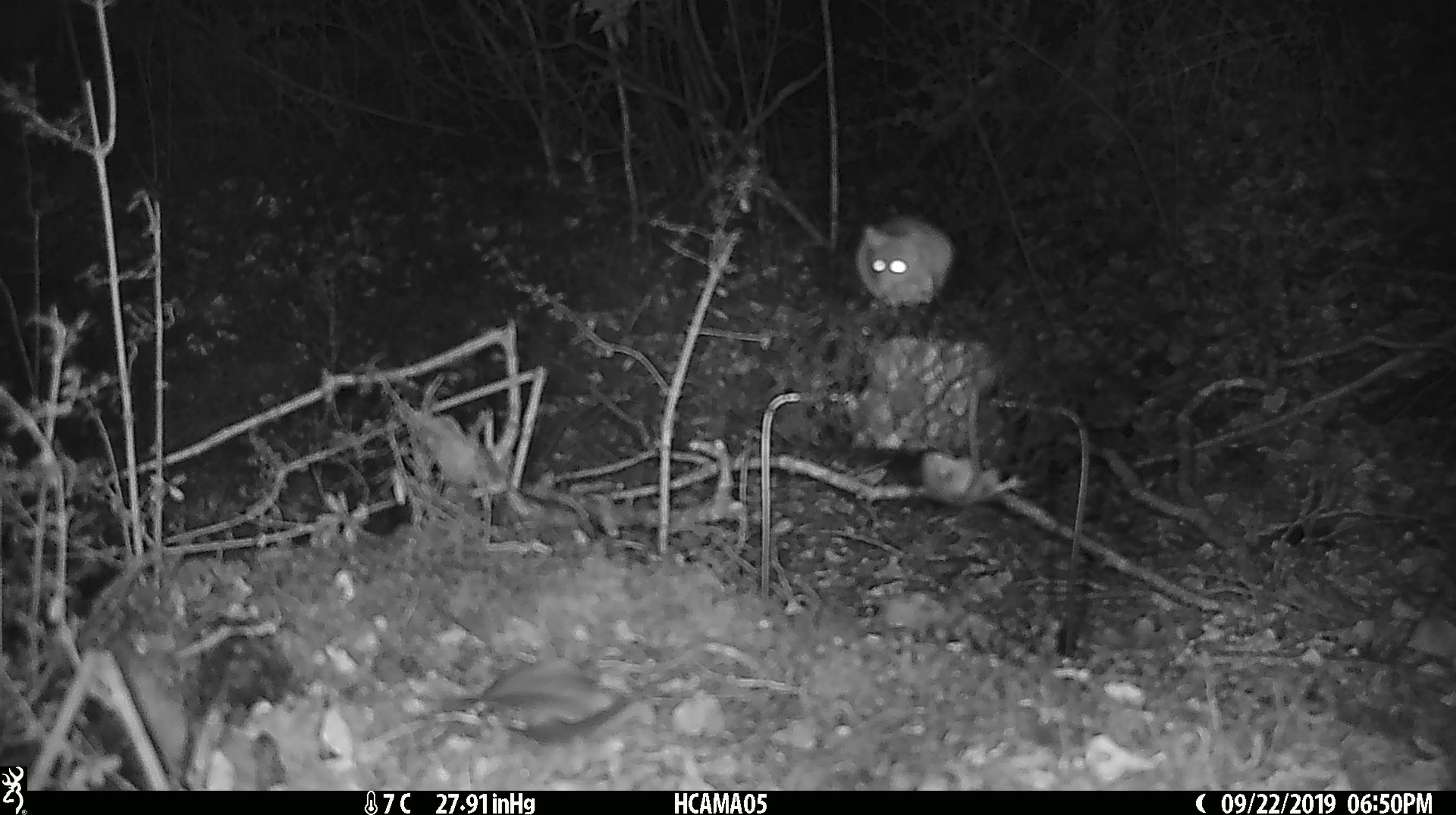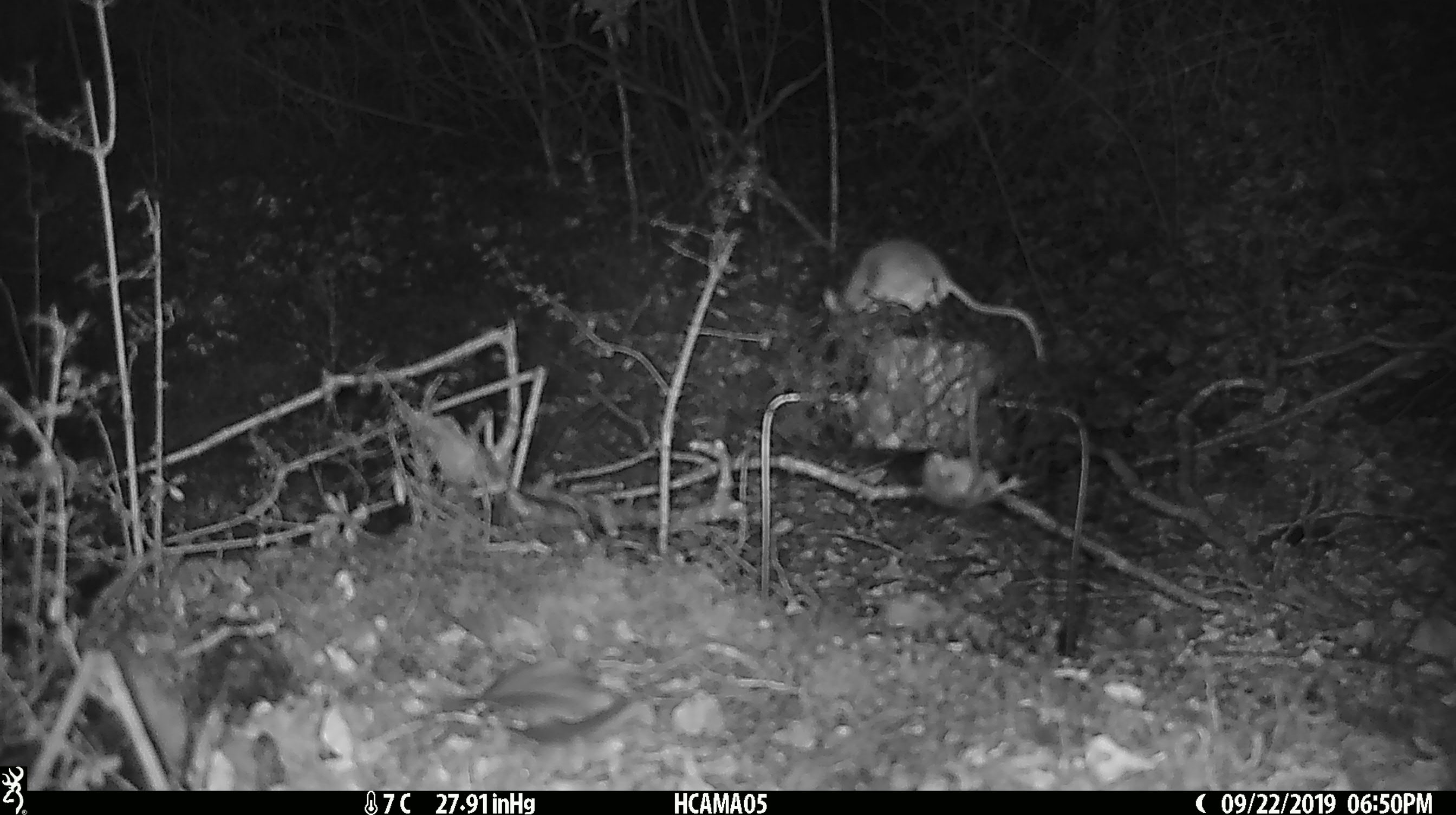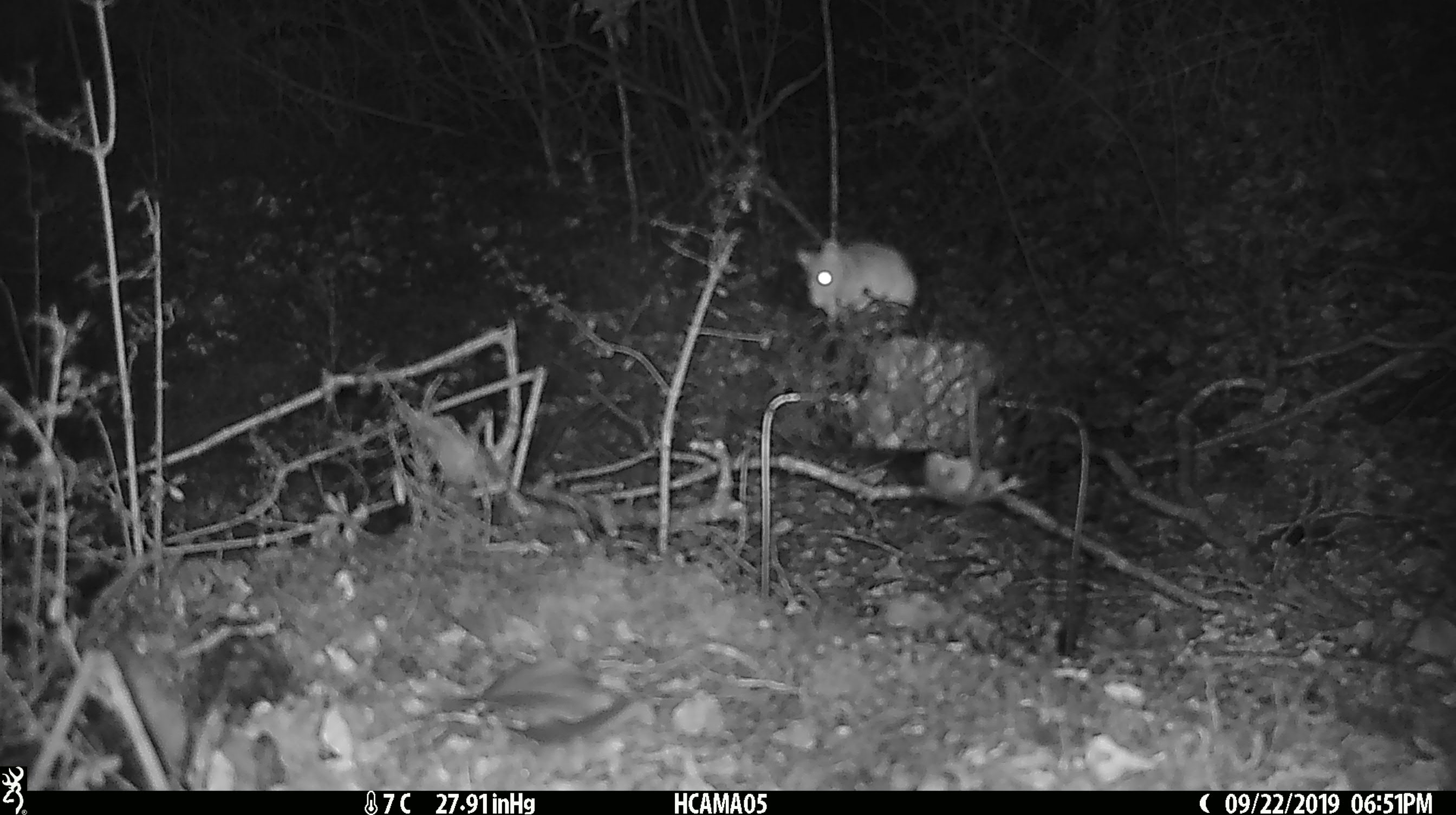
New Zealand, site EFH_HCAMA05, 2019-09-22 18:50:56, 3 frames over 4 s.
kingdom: Animalia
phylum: Chordata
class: Mammalia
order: Rodentia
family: Muridae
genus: Mus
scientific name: Mus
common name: mouse